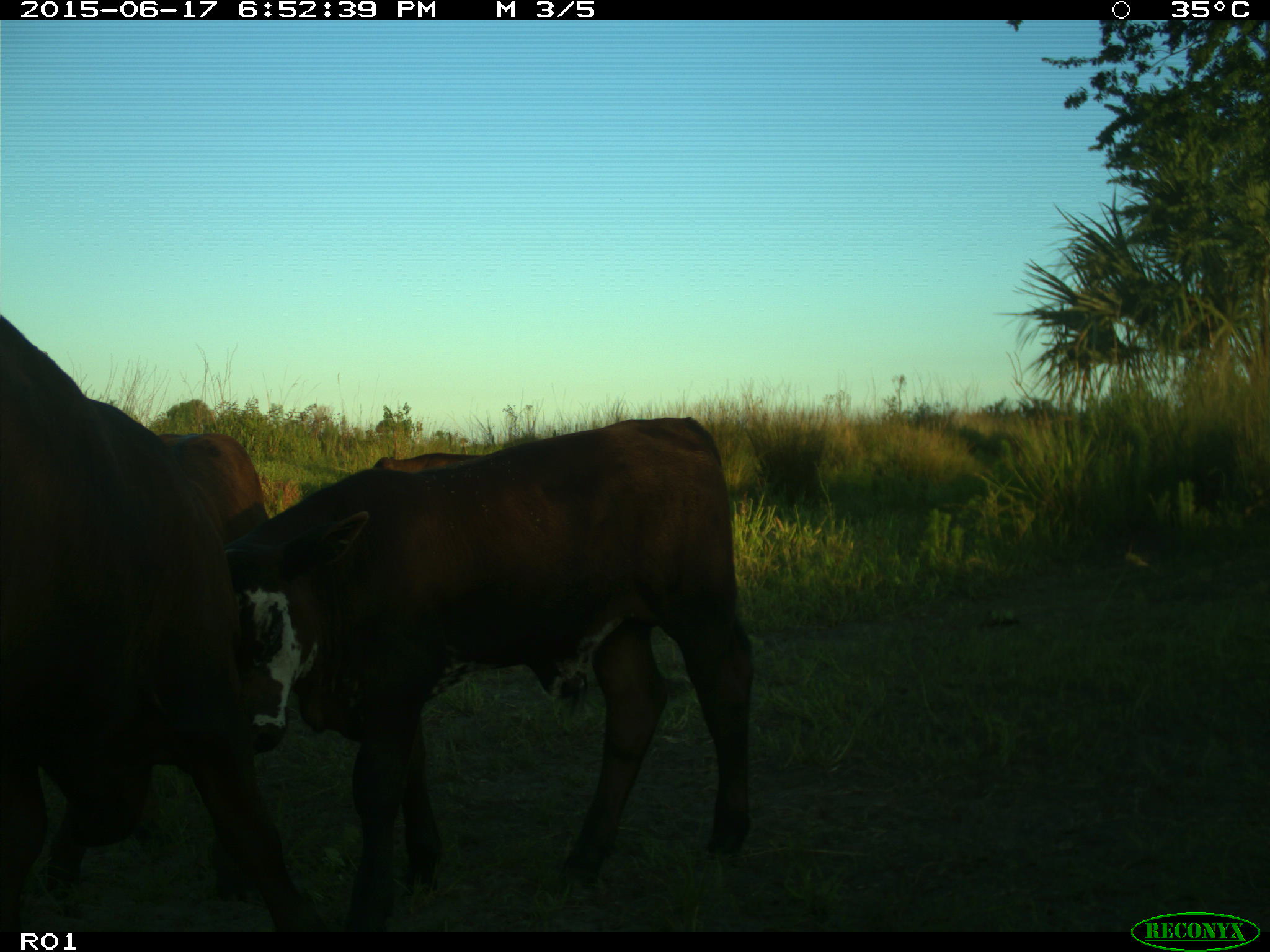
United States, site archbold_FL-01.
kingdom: Animalia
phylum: Chordata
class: Mammalia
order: Artiodactyla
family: Bovidae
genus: Bos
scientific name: Bos taurus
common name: domestic cow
Bos taurus (domestic cow).